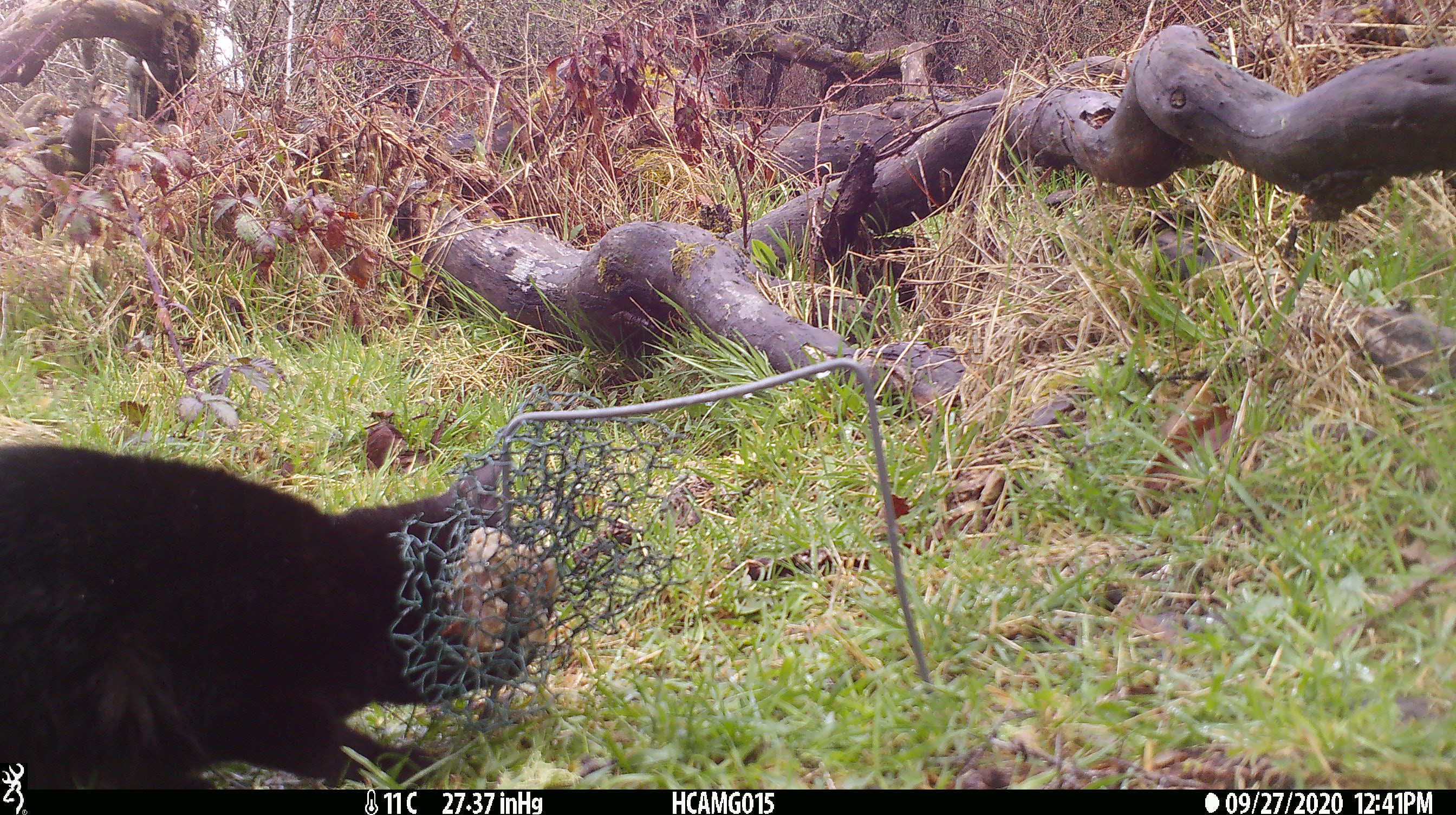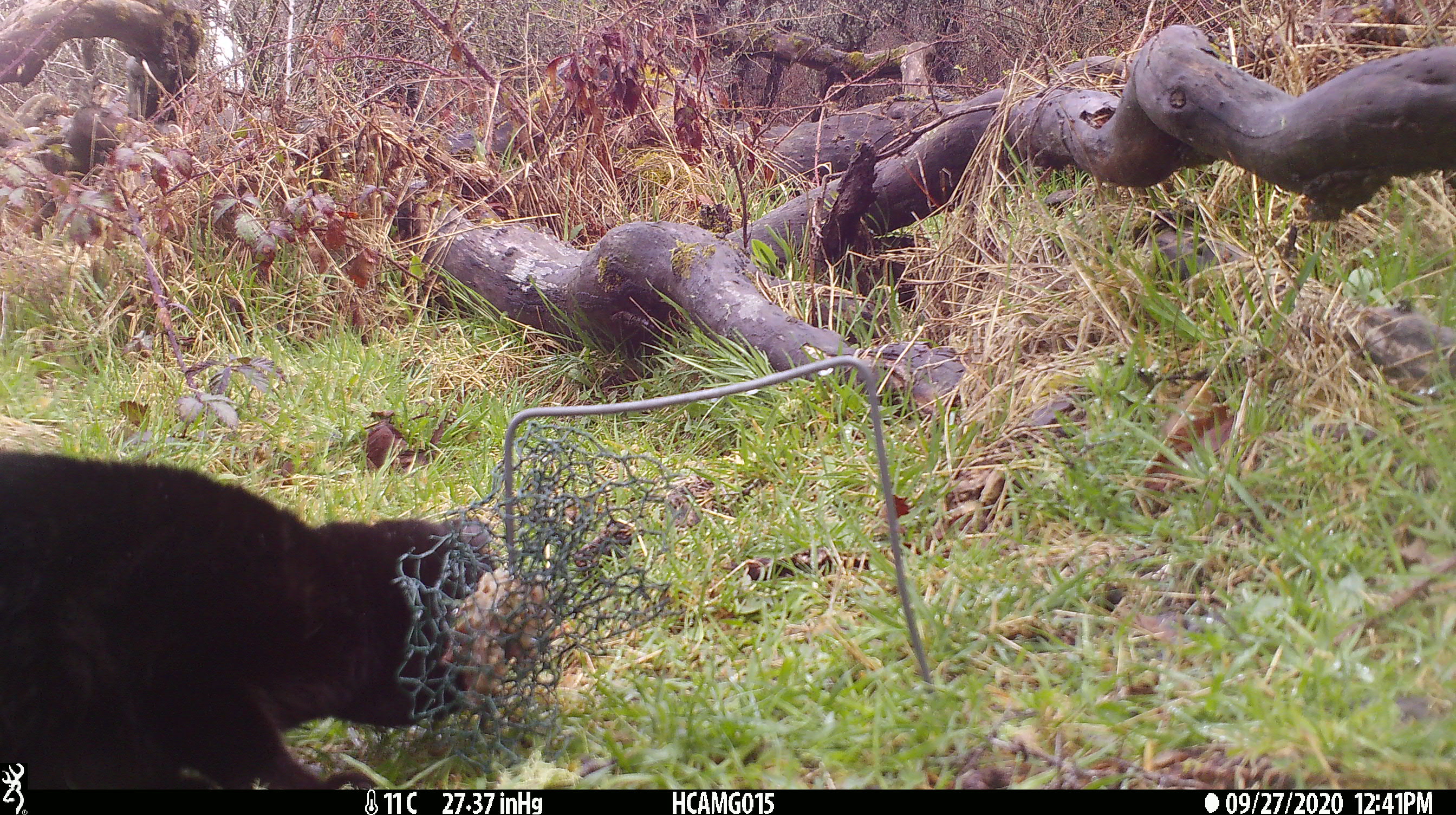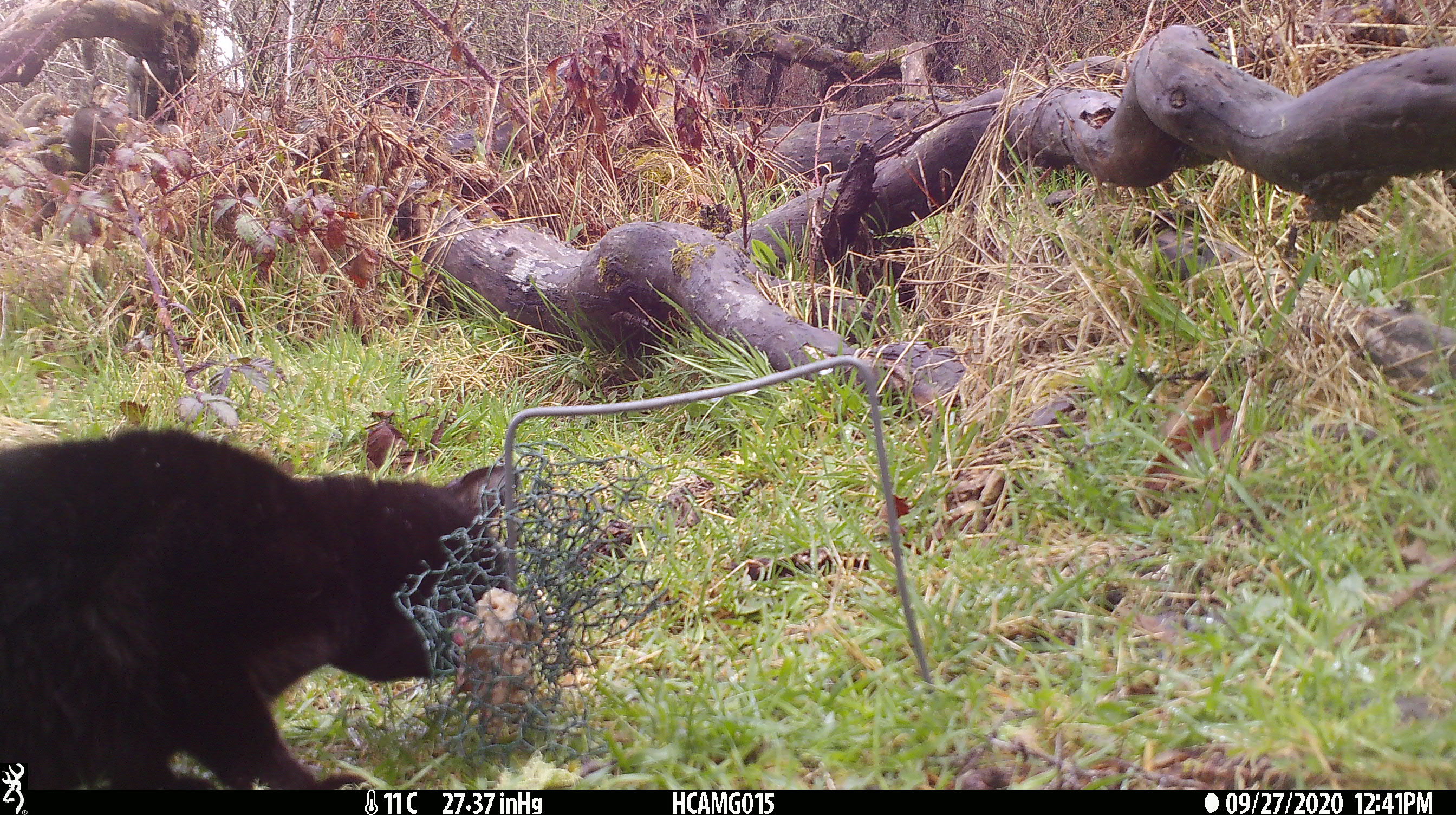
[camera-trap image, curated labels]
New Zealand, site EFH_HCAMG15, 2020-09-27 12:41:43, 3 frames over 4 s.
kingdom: Animalia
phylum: Chordata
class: Mammalia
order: Carnivora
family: Felidae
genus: Felis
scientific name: Felis catus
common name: domestic cat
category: cat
Cat (domestic cat) (Felis catus).